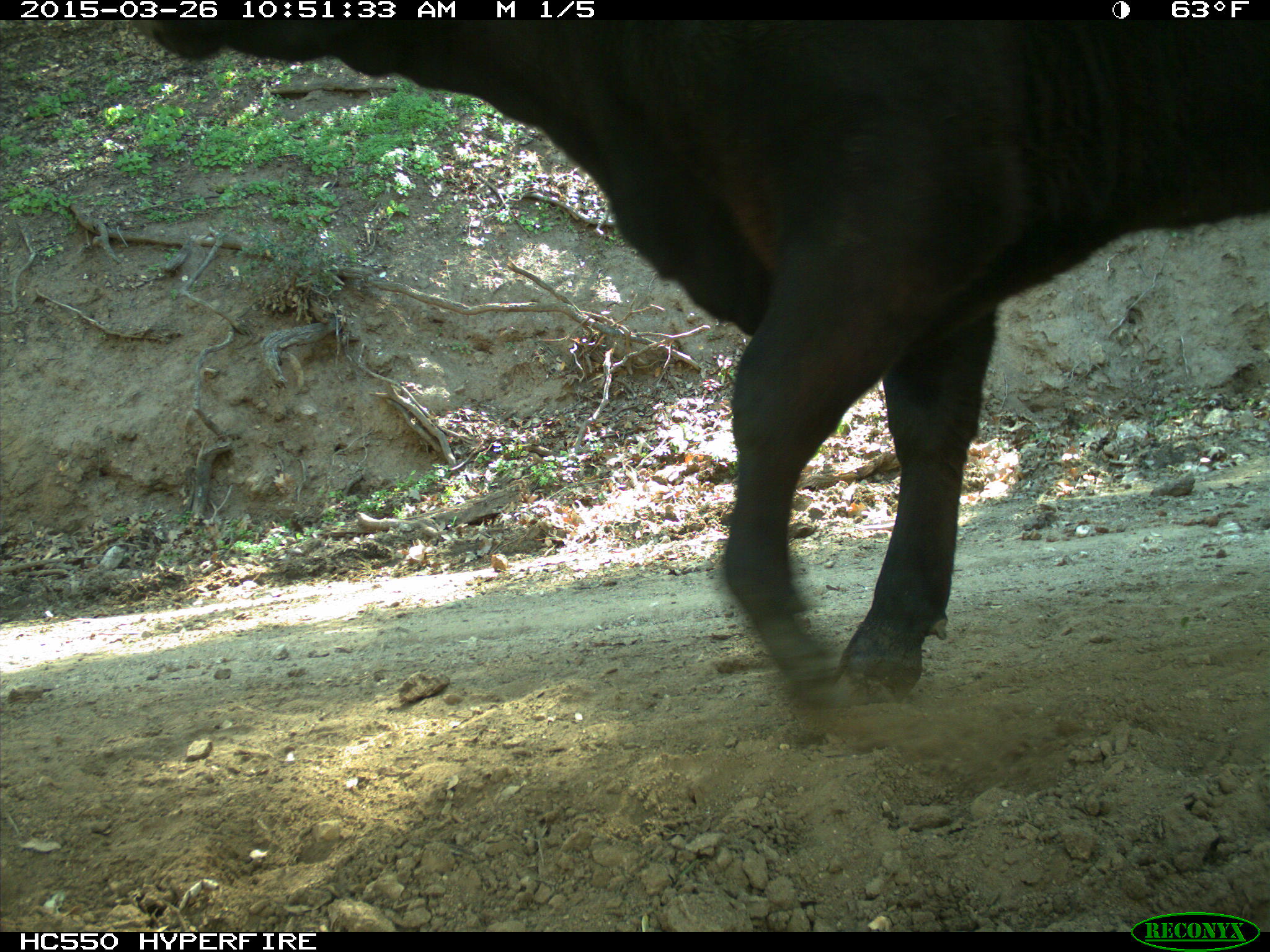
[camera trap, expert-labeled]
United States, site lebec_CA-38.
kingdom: Animalia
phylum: Chordata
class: Mammalia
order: Artiodactyla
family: Bovidae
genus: Bos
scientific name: Bos taurus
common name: domestic cow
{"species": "Bos taurus (domestic cow)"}